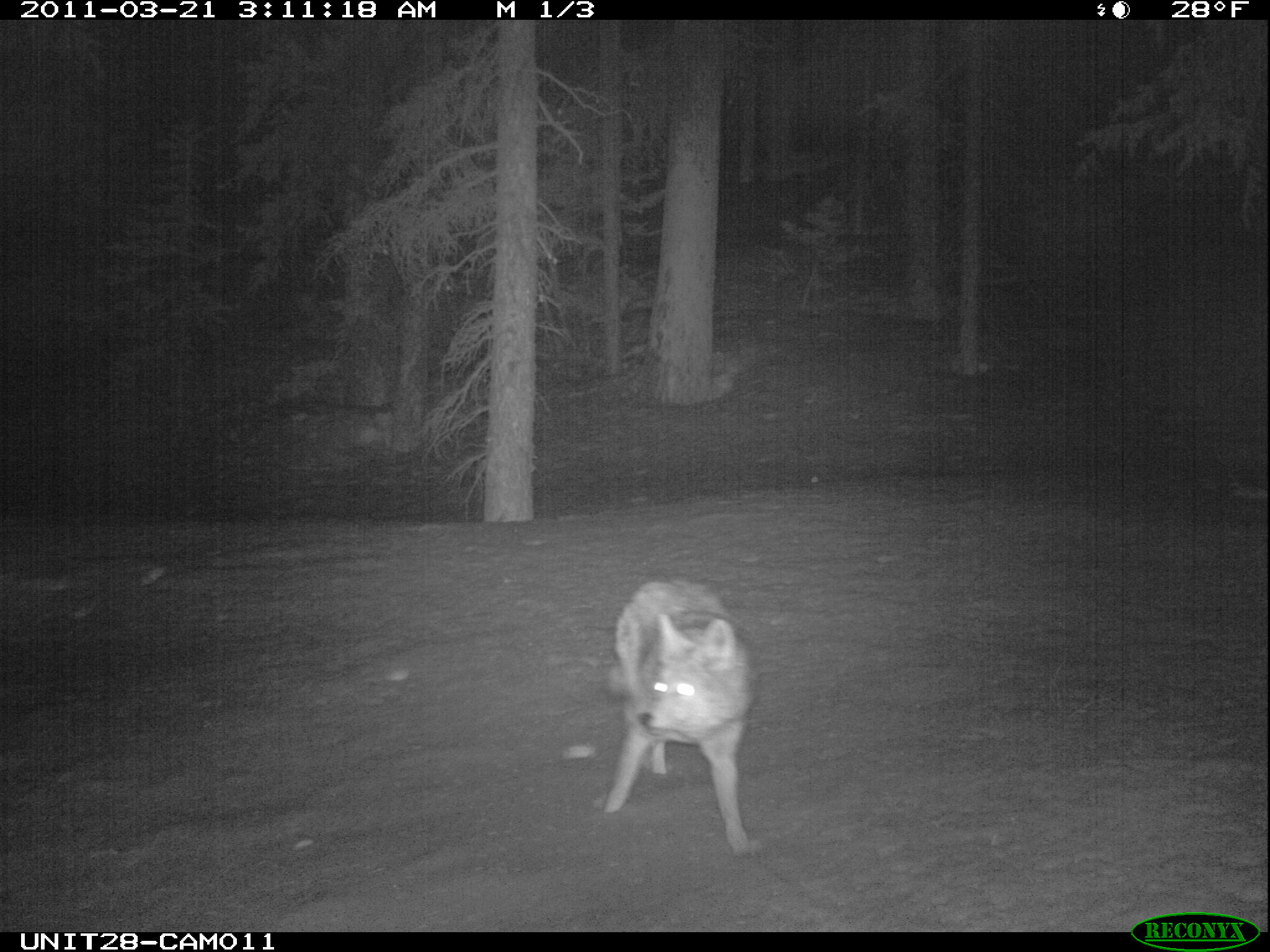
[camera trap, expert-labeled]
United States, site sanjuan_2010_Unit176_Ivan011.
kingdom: Animalia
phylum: Chordata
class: Mammalia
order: Carnivora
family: Canidae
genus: Canis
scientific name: Canis latrans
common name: coyote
Canis latrans (coyote).